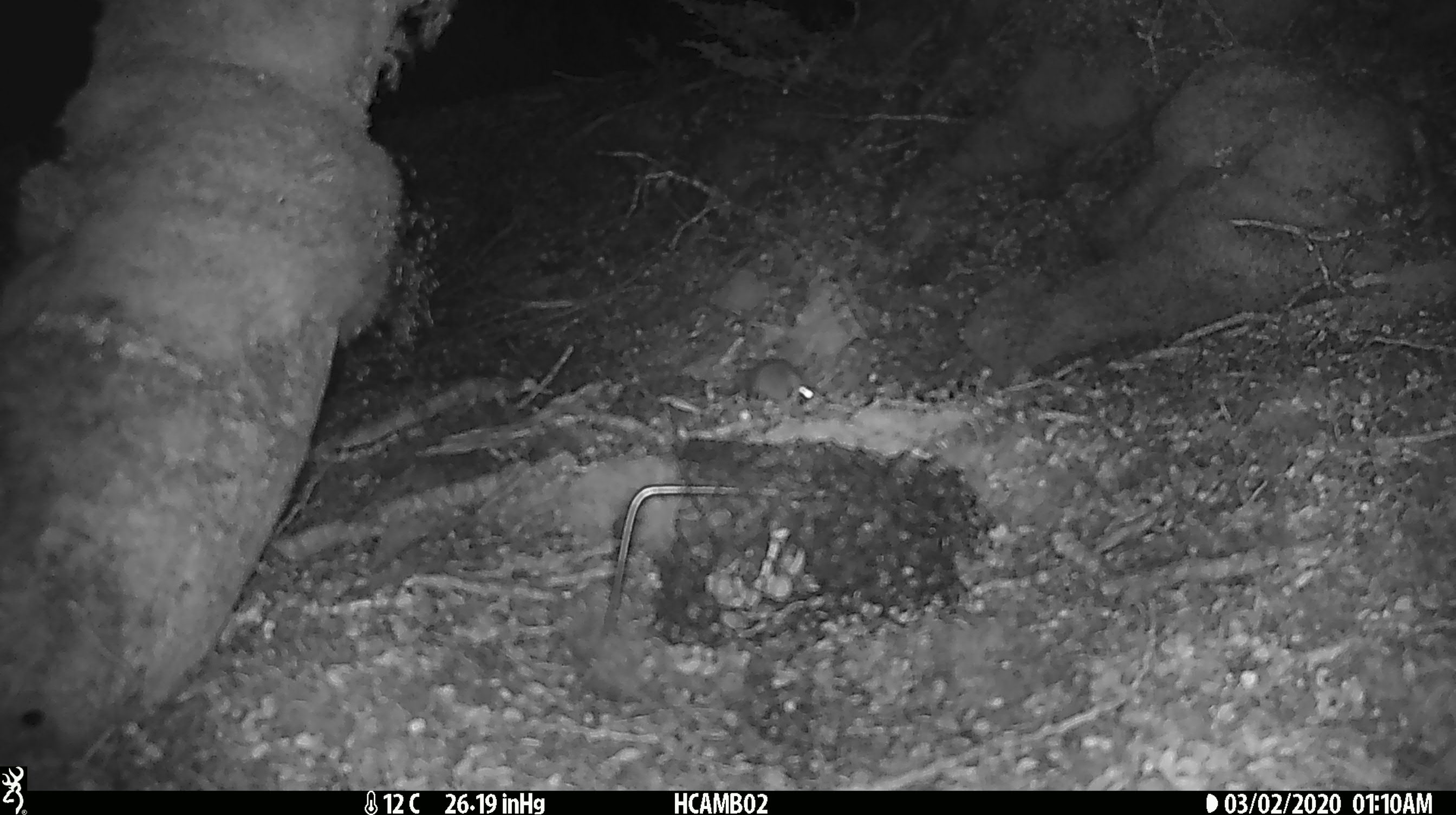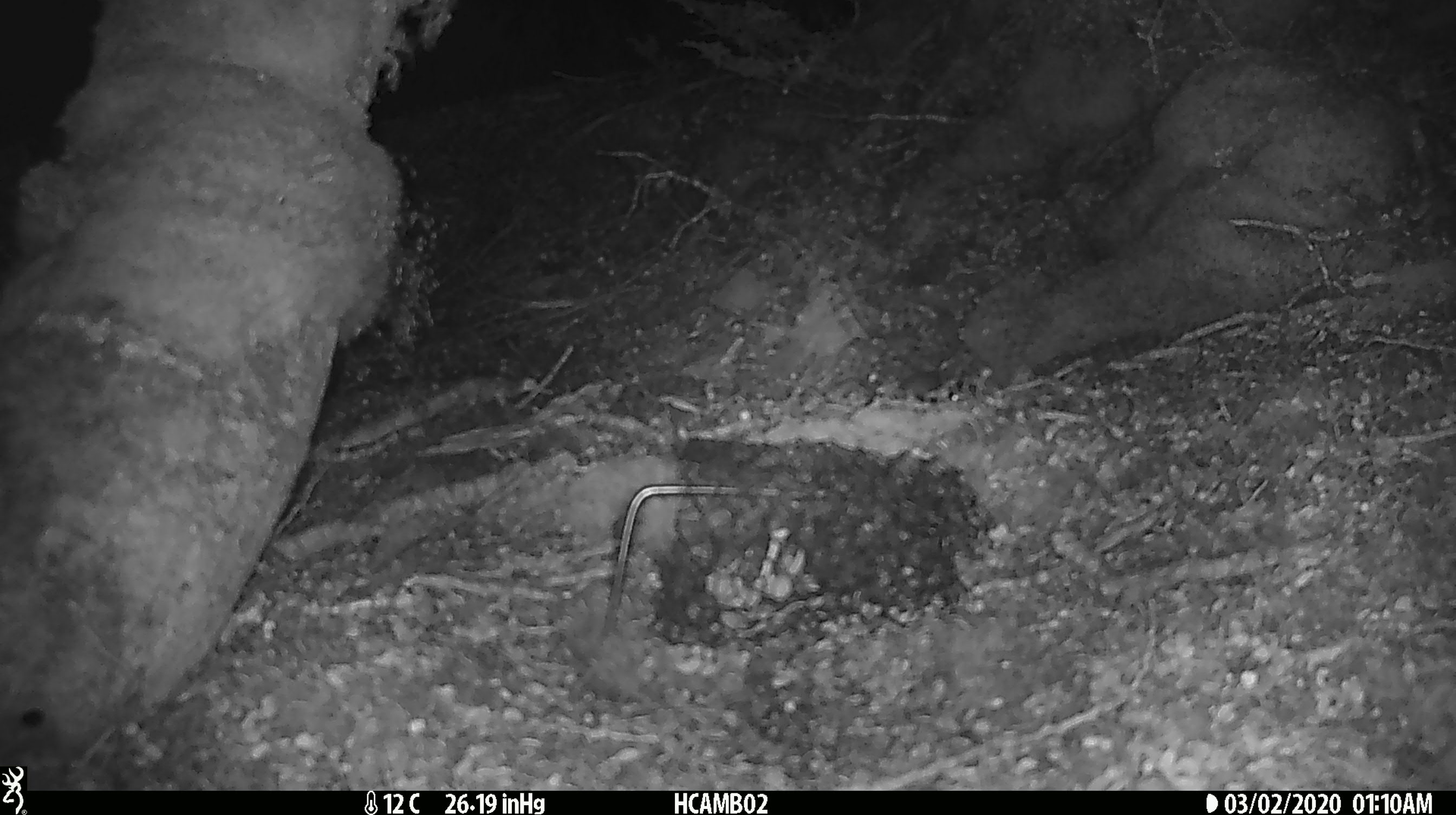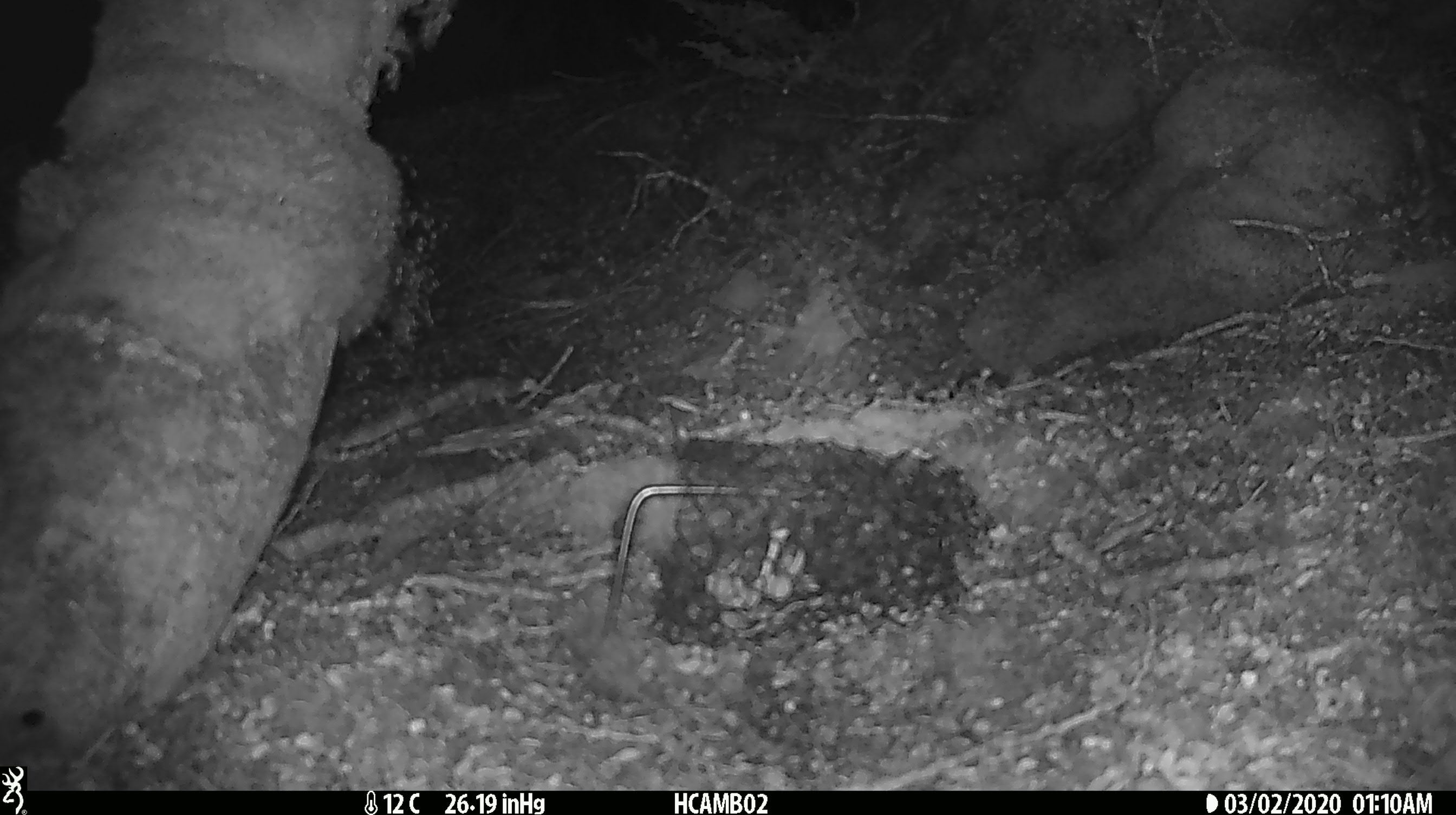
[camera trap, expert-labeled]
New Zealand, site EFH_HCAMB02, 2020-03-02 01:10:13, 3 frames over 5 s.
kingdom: Animalia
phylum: Chordata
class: Mammalia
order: Rodentia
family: Muridae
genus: Mus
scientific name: Mus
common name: mouse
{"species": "mouse (Mus)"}